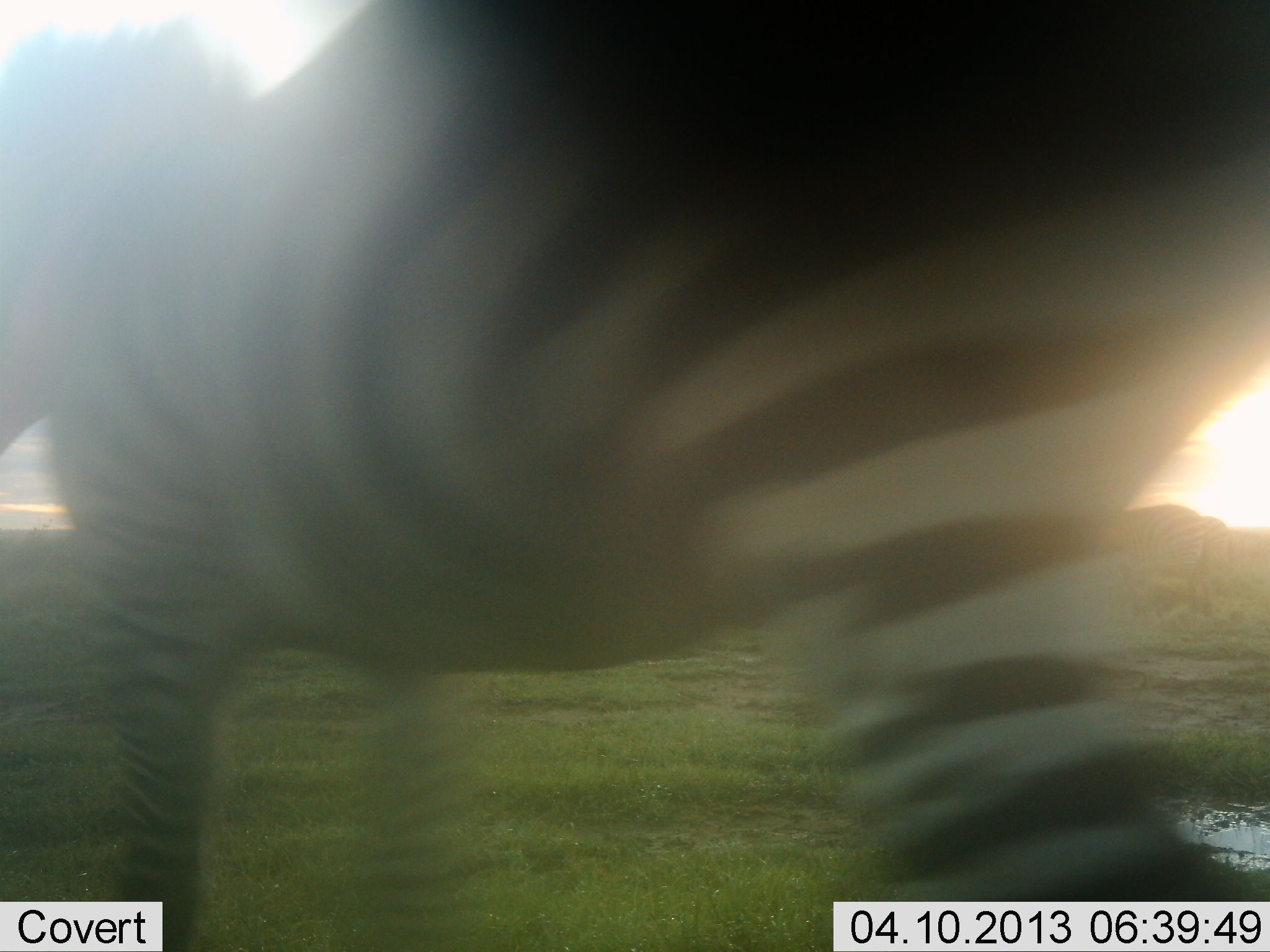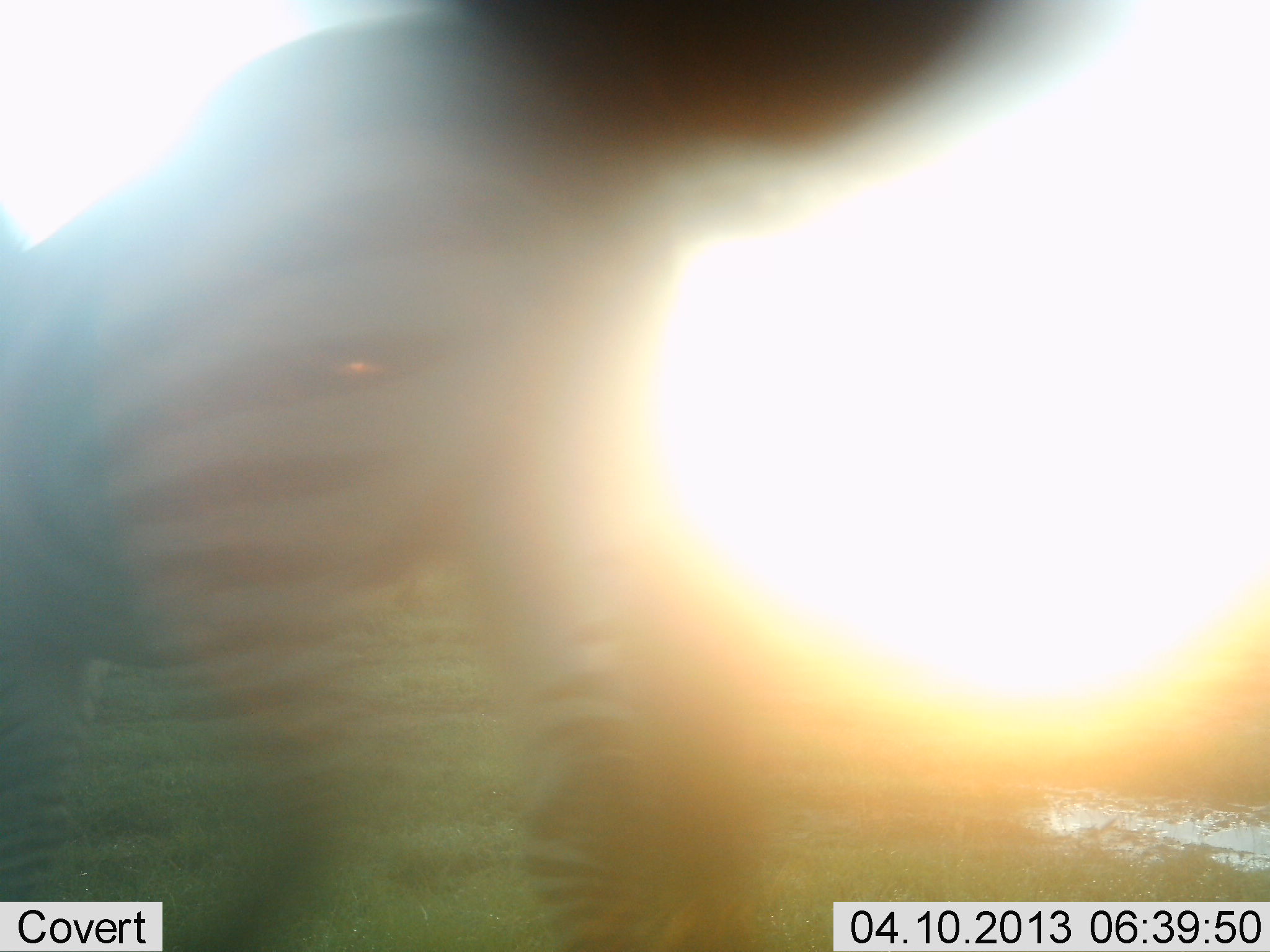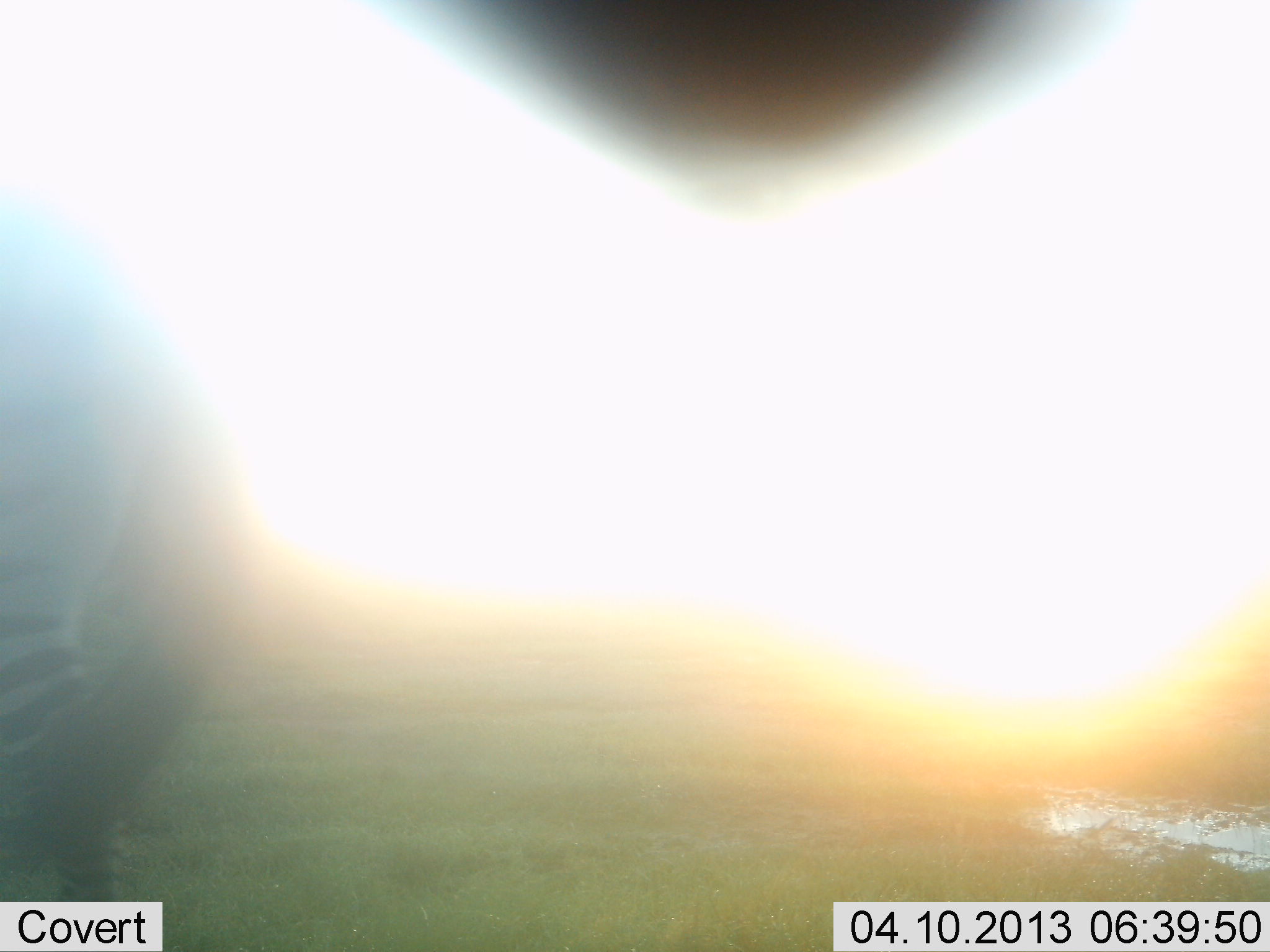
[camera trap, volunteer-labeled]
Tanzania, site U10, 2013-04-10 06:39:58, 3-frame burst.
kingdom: Animalia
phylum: Chordata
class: Mammalia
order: Perissodactyla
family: Equidae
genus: Equus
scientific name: Equus quagga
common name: plains zebra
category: zebra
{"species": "zebra (plains zebra) (Equus quagga)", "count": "1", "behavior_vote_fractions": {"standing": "8%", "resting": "0%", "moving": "100%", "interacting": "0%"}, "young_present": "0%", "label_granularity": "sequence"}